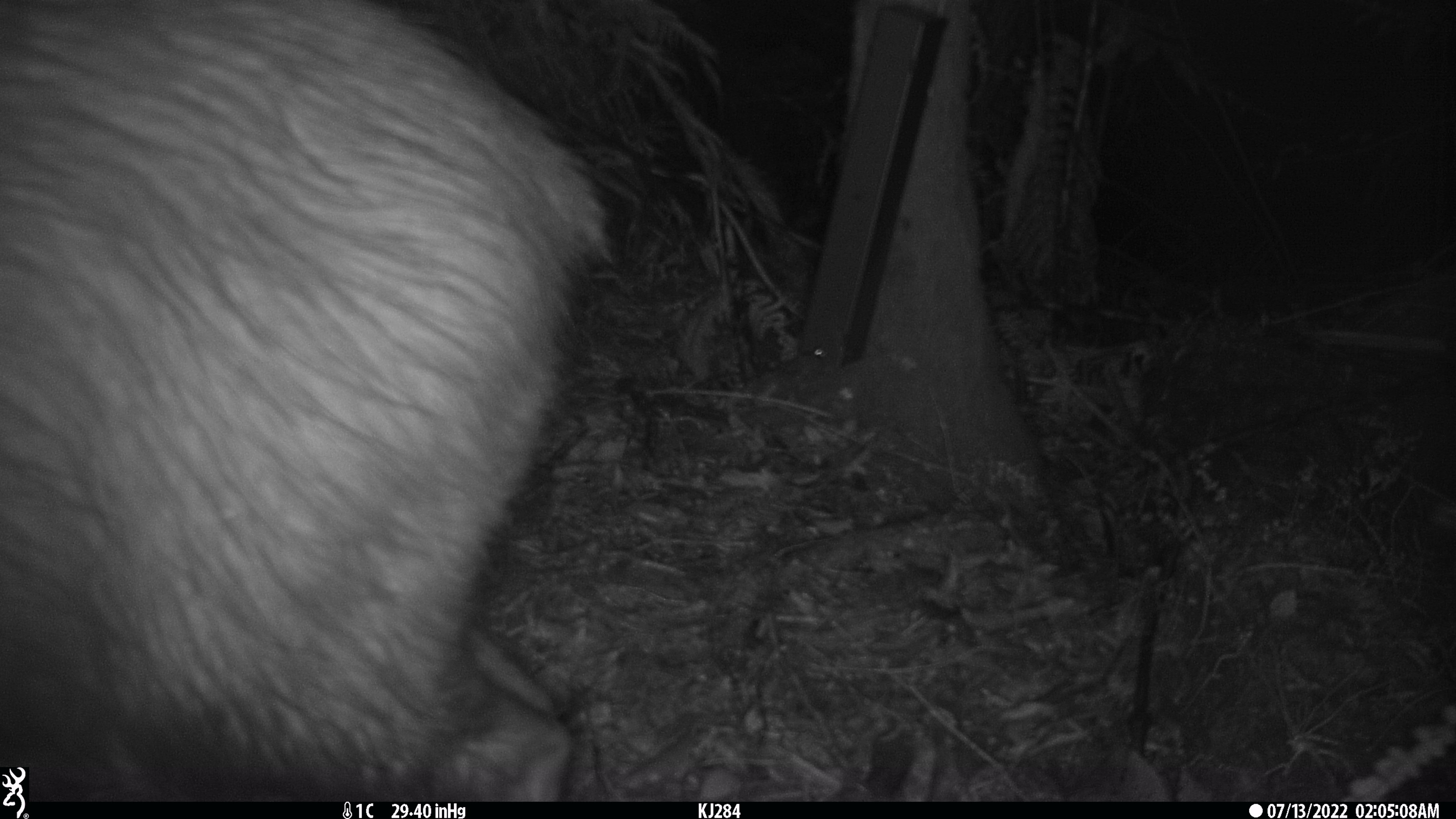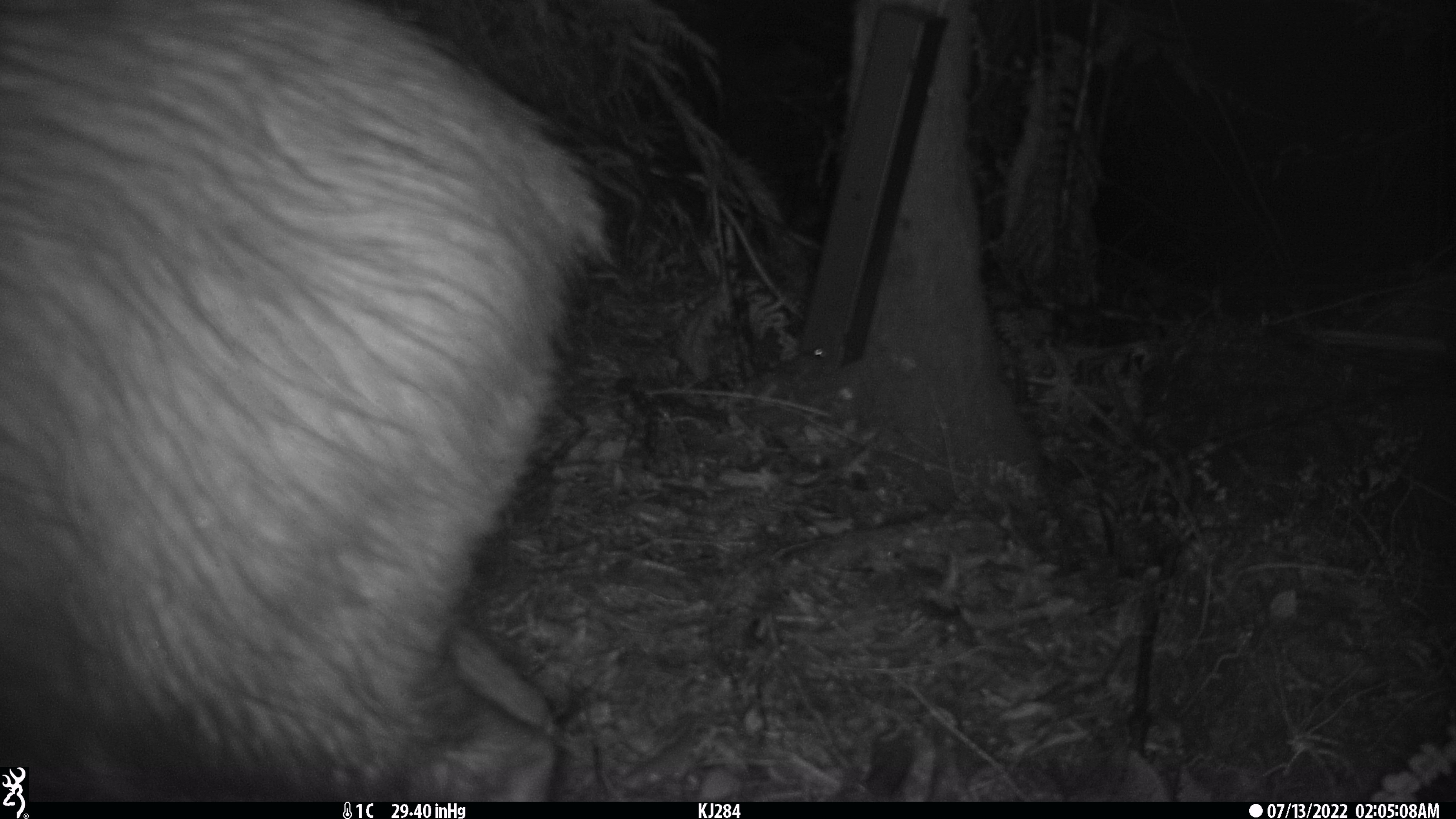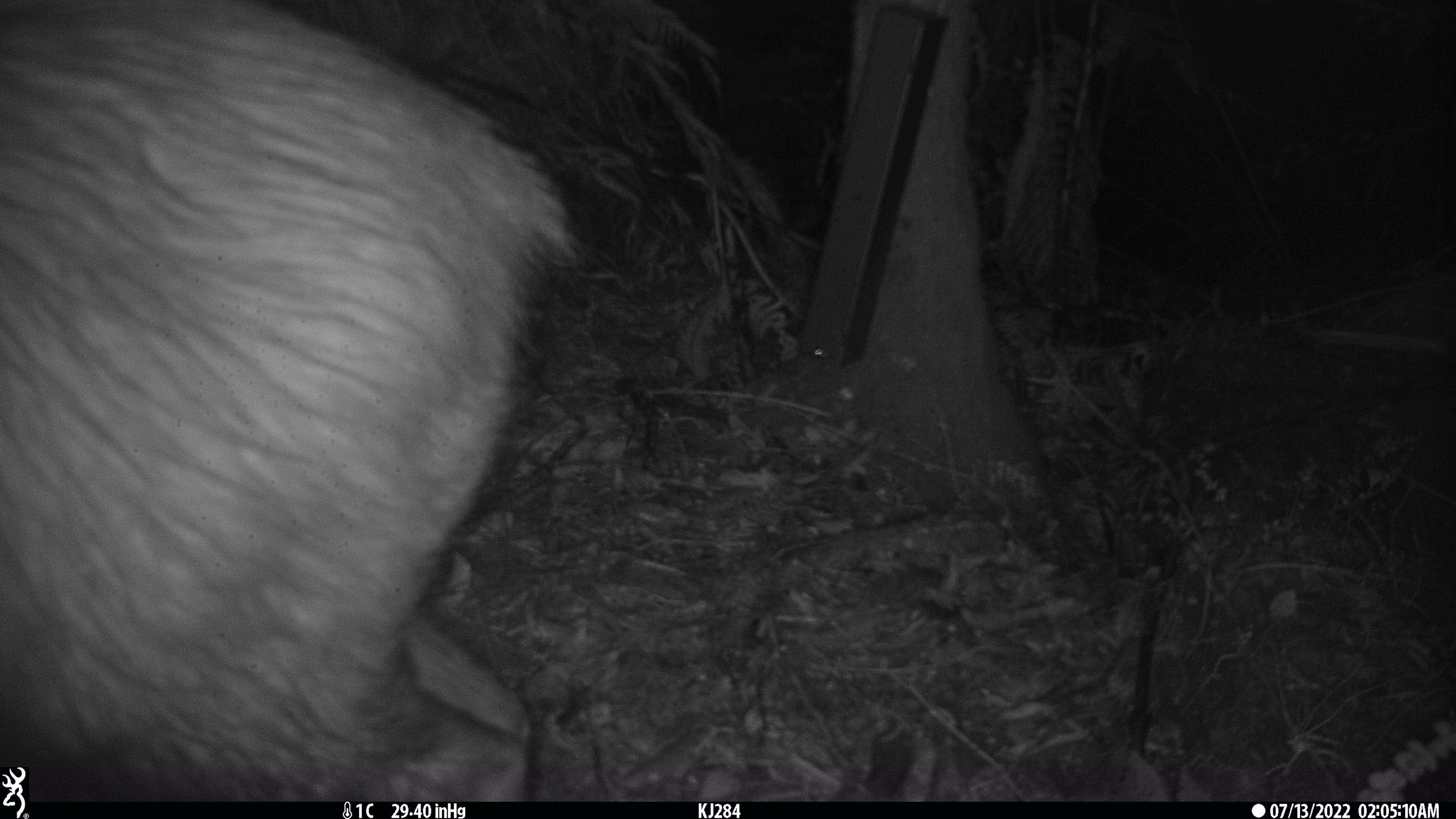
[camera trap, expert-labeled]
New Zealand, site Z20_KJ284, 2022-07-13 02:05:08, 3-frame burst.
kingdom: Animalia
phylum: Chordata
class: Mammalia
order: Artiodactyla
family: Bovidae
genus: Rupicapra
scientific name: Rupicapra rupicapra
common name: alpine chamois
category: chamois